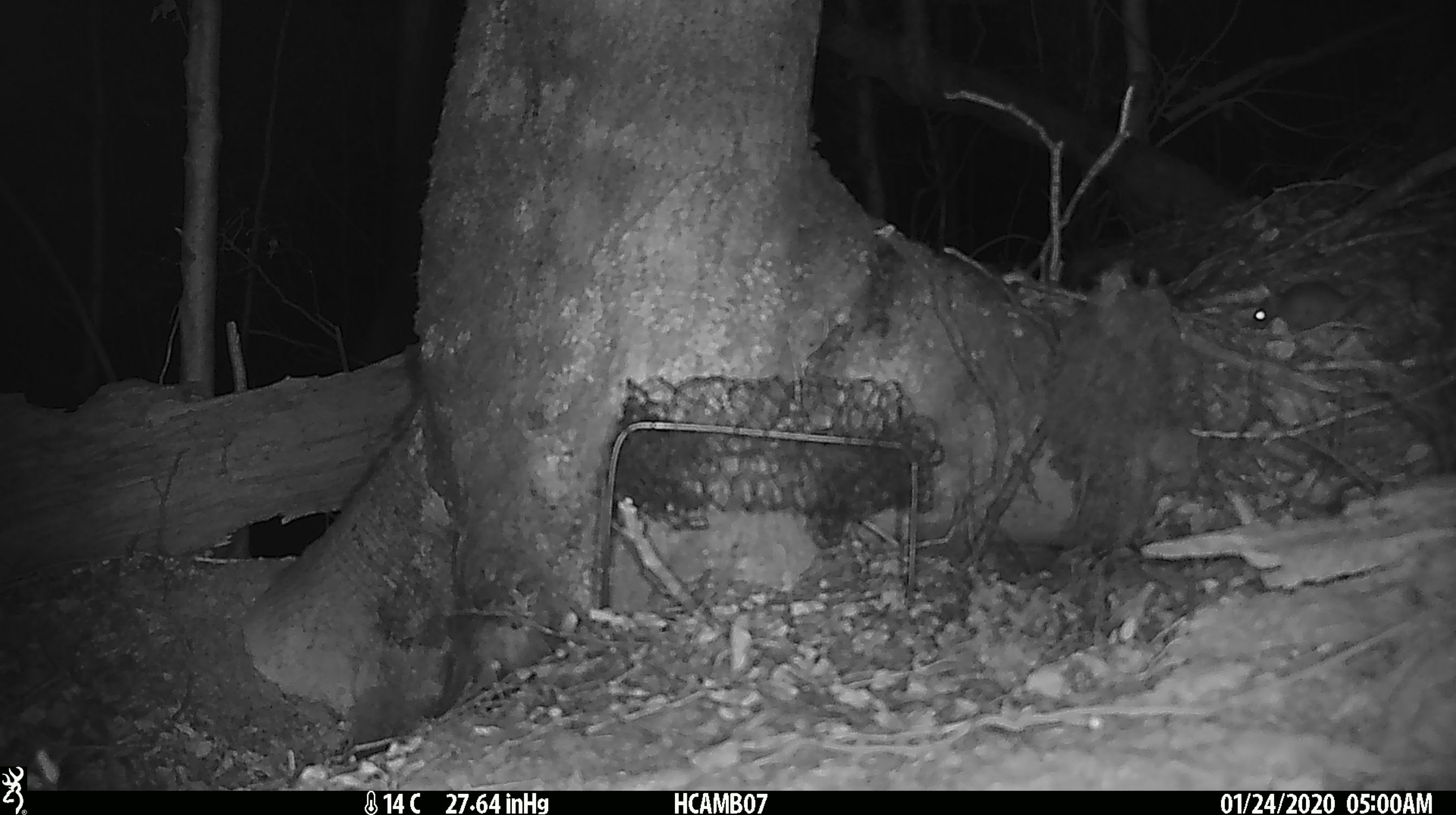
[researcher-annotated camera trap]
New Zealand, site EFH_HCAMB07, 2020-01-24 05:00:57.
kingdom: Animalia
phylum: Chordata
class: Mammalia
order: Rodentia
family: Muridae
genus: Mus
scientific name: Mus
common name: mouse